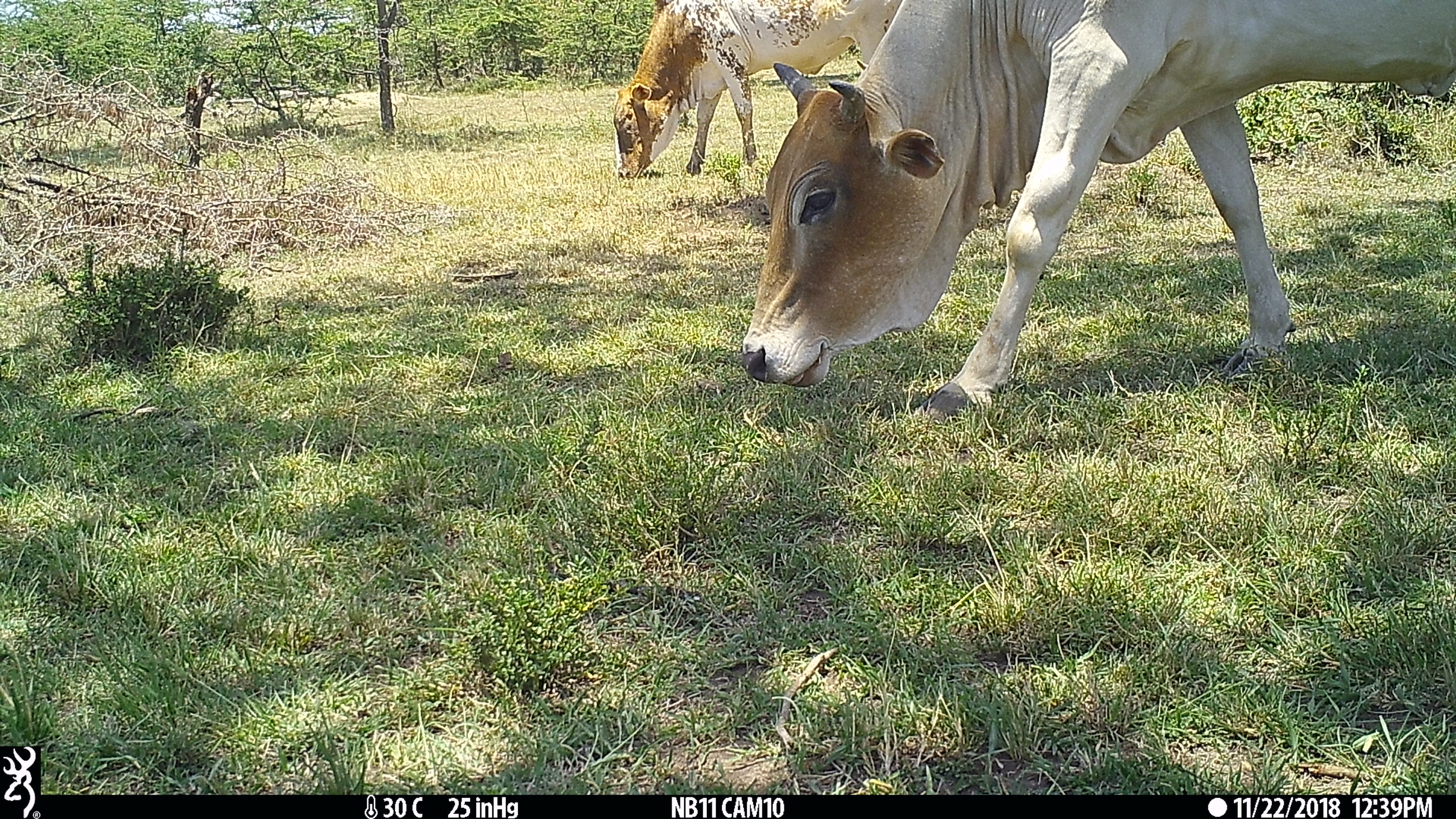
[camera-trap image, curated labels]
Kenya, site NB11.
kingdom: Animalia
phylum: Chordata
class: Mammalia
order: Artiodactyla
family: Bovidae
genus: Bos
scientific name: Bos taurus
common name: cattle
Cattle (Bos taurus).